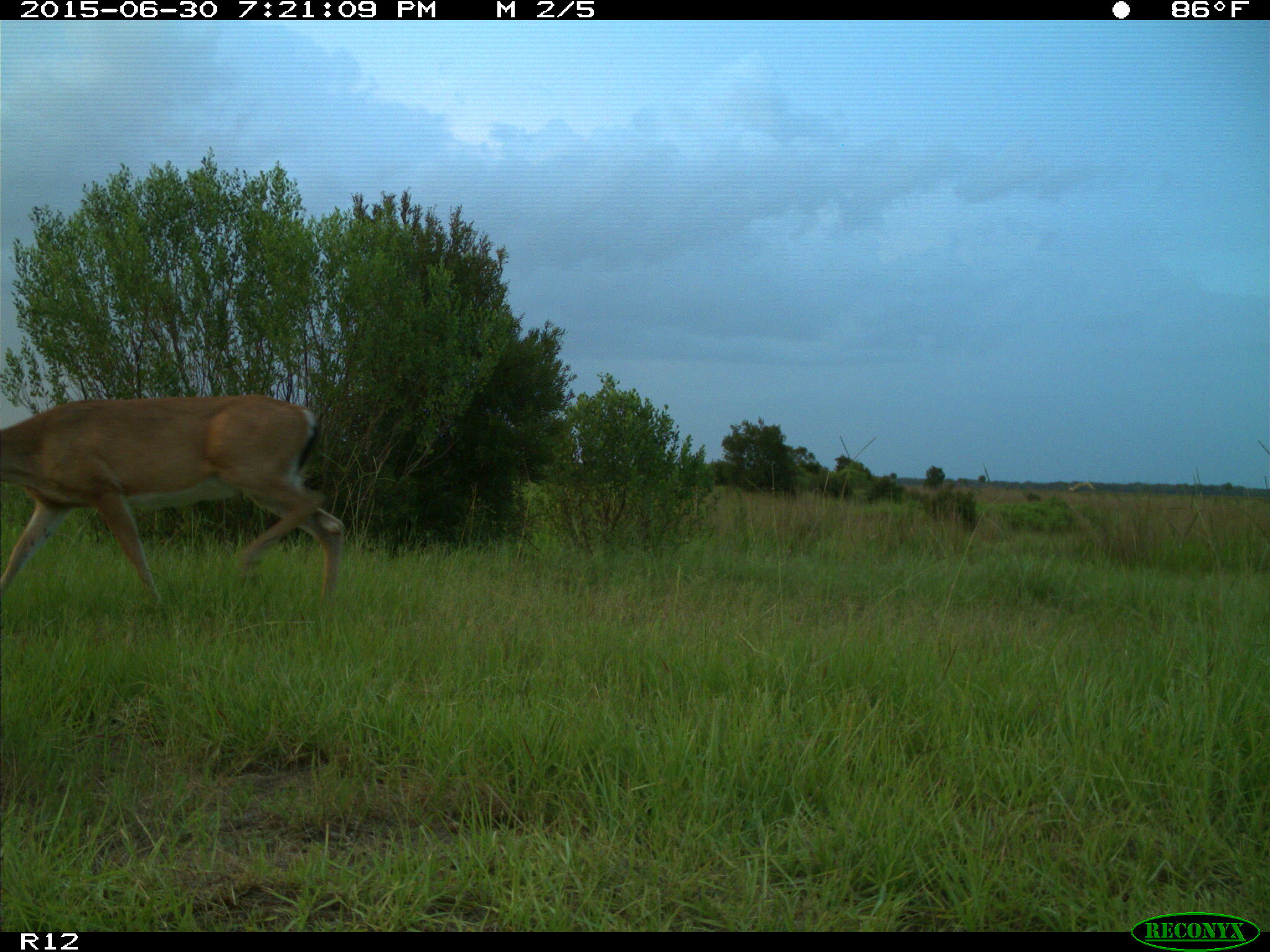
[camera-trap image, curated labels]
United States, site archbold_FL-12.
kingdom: Animalia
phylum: Chordata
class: Mammalia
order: Artiodactyla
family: Cervidae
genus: Odocoileus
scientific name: Odocoileus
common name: deer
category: unidentified deer